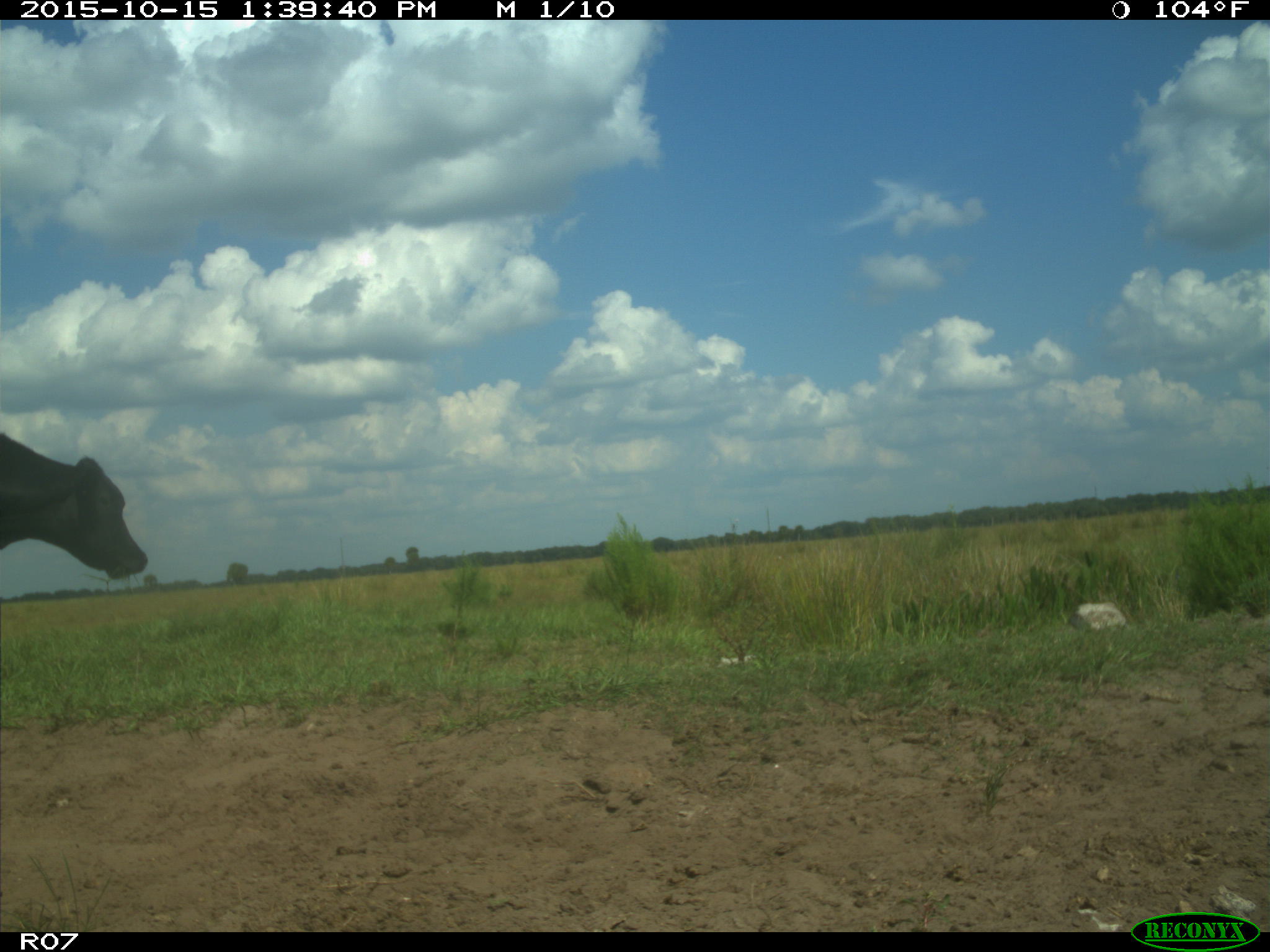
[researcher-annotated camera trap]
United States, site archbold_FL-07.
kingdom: Animalia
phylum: Chordata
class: Mammalia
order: Artiodactyla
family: Bovidae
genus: Bos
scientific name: Bos taurus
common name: domestic cow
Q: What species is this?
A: Bos taurus (domestic cow).